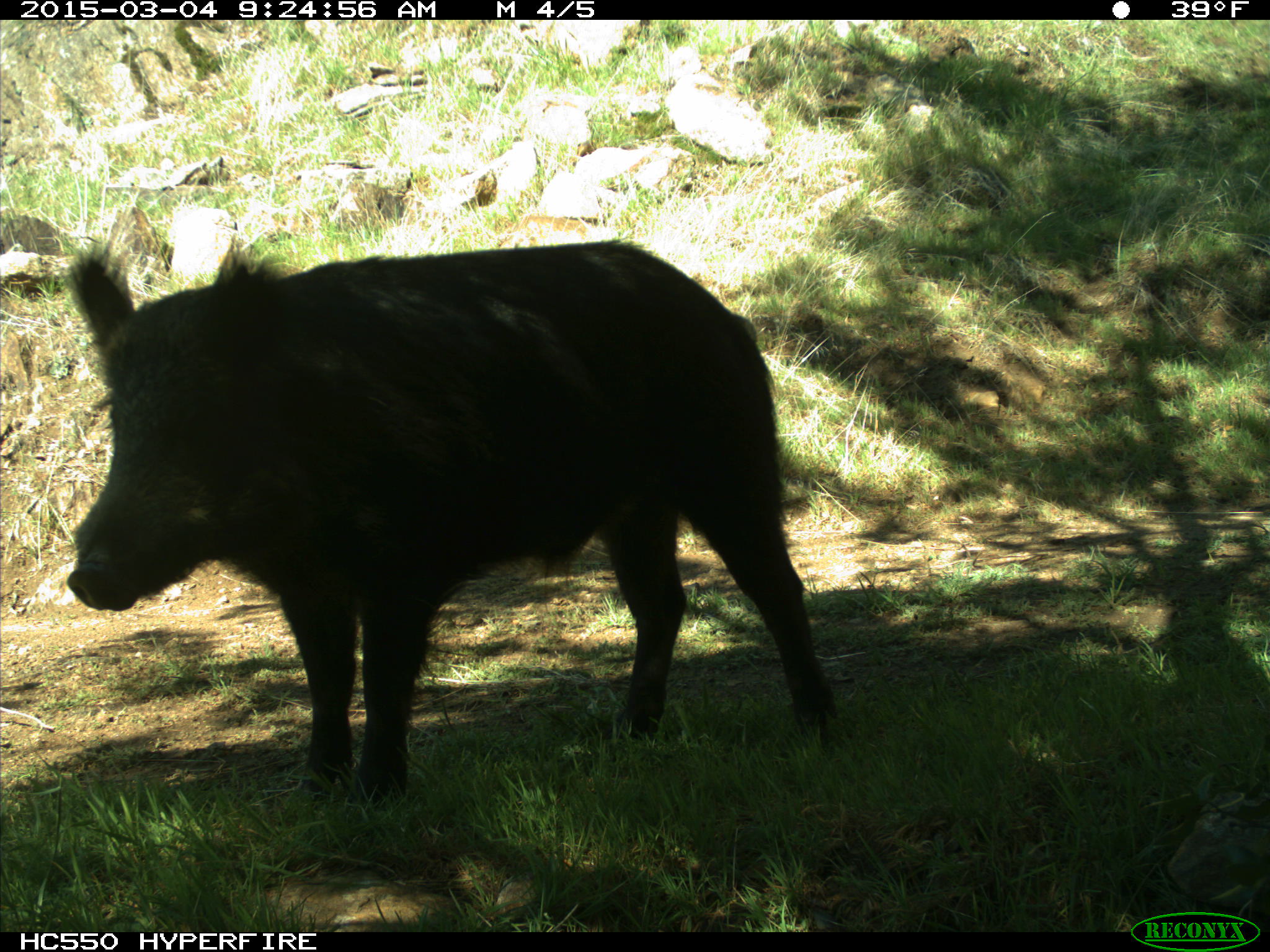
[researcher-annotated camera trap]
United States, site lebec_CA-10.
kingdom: Animalia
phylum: Chordata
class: Mammalia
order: Artiodactyla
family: Suidae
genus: Sus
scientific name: Sus scrofa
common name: wild boar